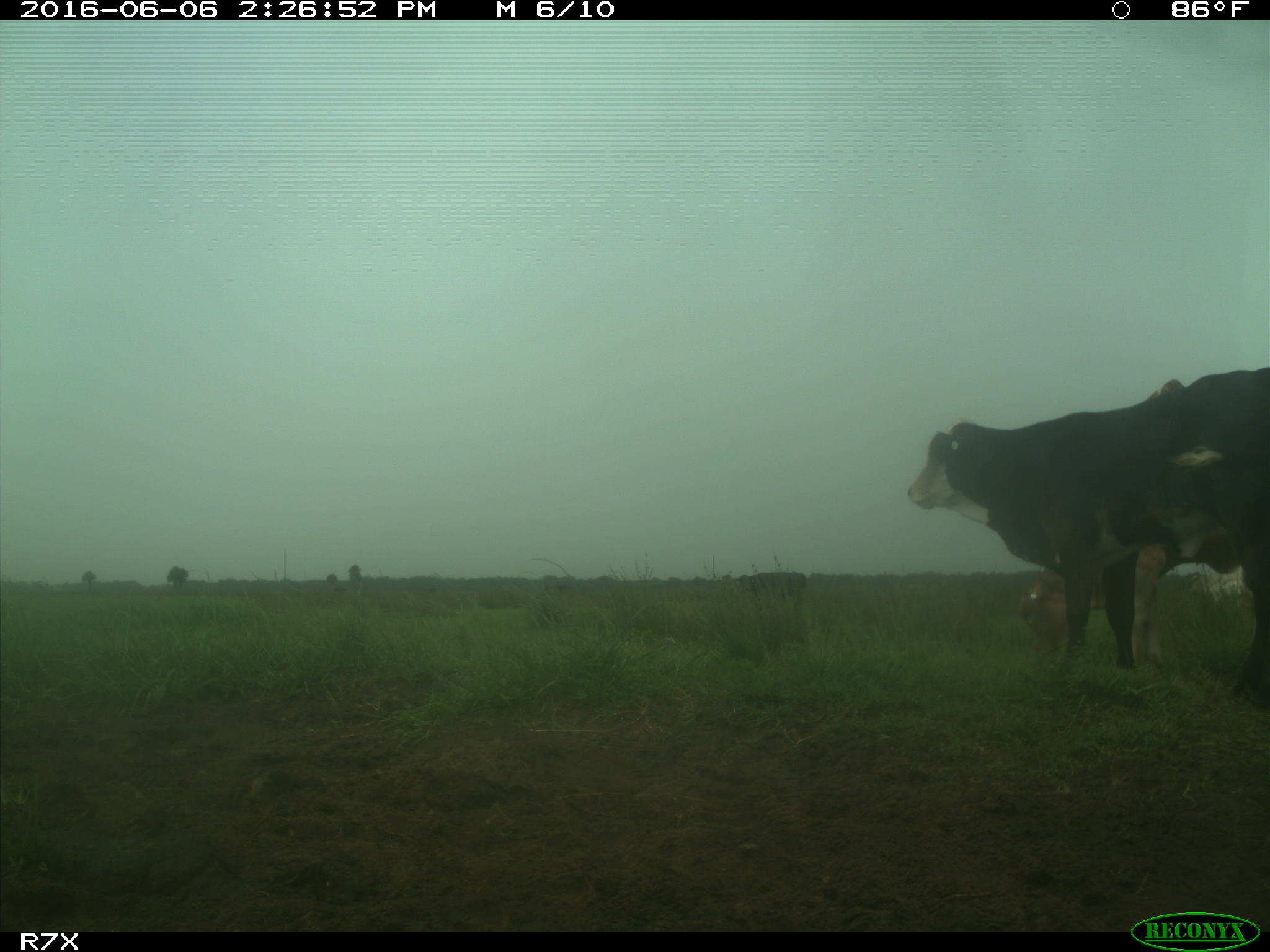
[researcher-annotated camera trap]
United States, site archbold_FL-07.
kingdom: Animalia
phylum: Chordata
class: Mammalia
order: Artiodactyla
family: Bovidae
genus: Bos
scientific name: Bos taurus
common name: domestic cow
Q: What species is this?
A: Bos taurus (domestic cow).